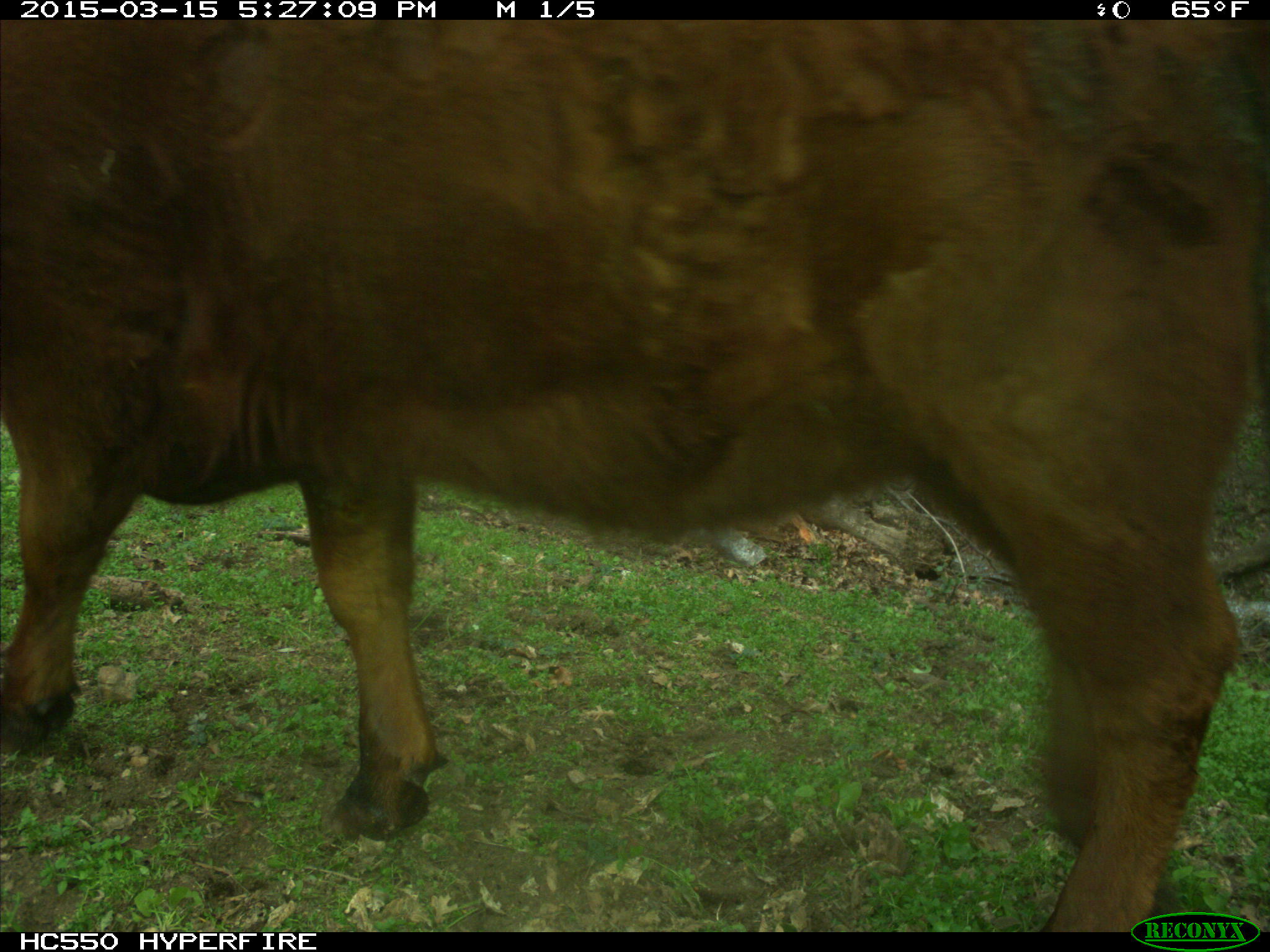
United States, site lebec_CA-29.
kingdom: Animalia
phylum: Chordata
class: Mammalia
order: Artiodactyla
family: Bovidae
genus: Bos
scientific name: Bos taurus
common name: domestic cow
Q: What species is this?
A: Bos taurus (domestic cow).